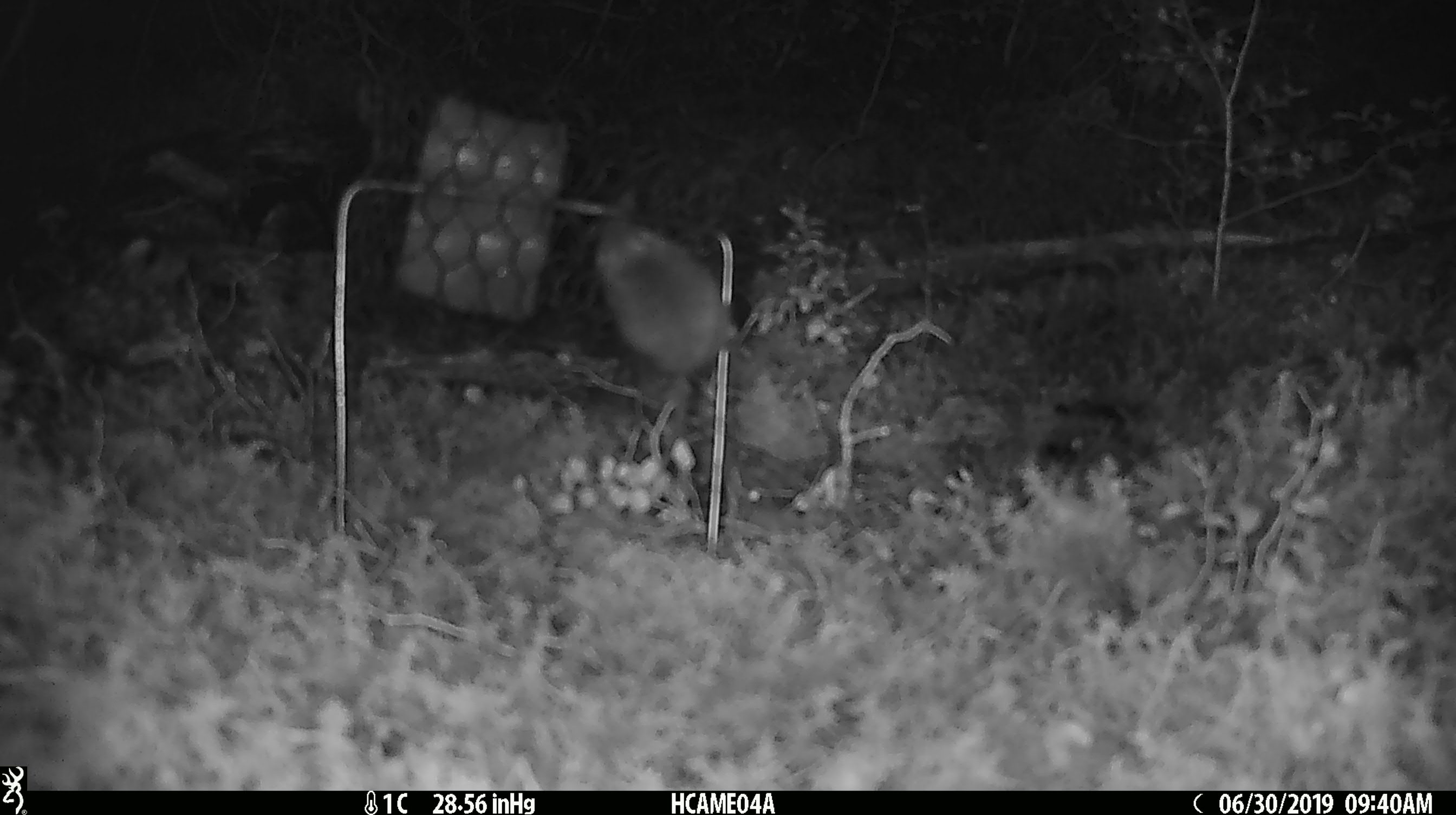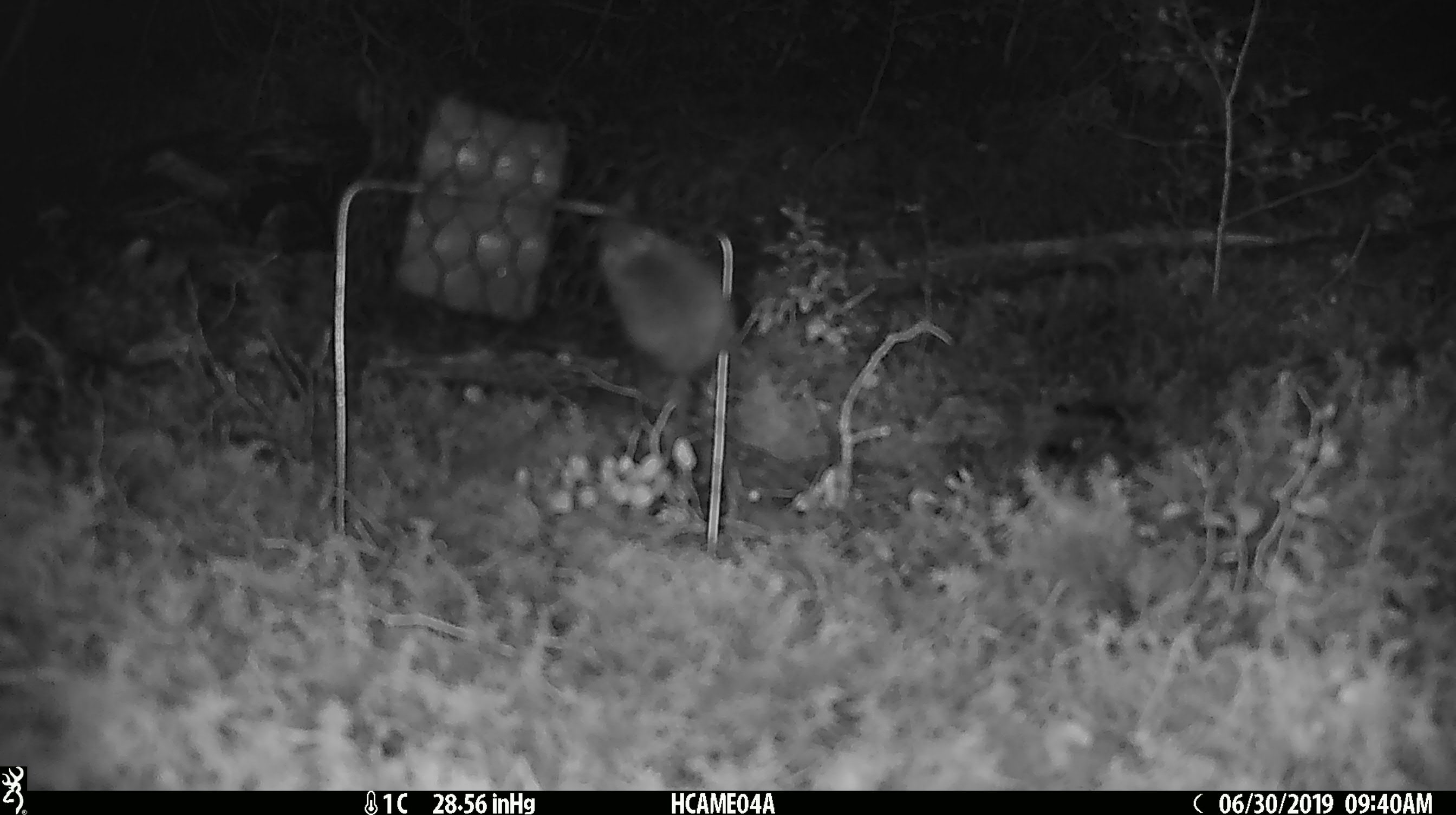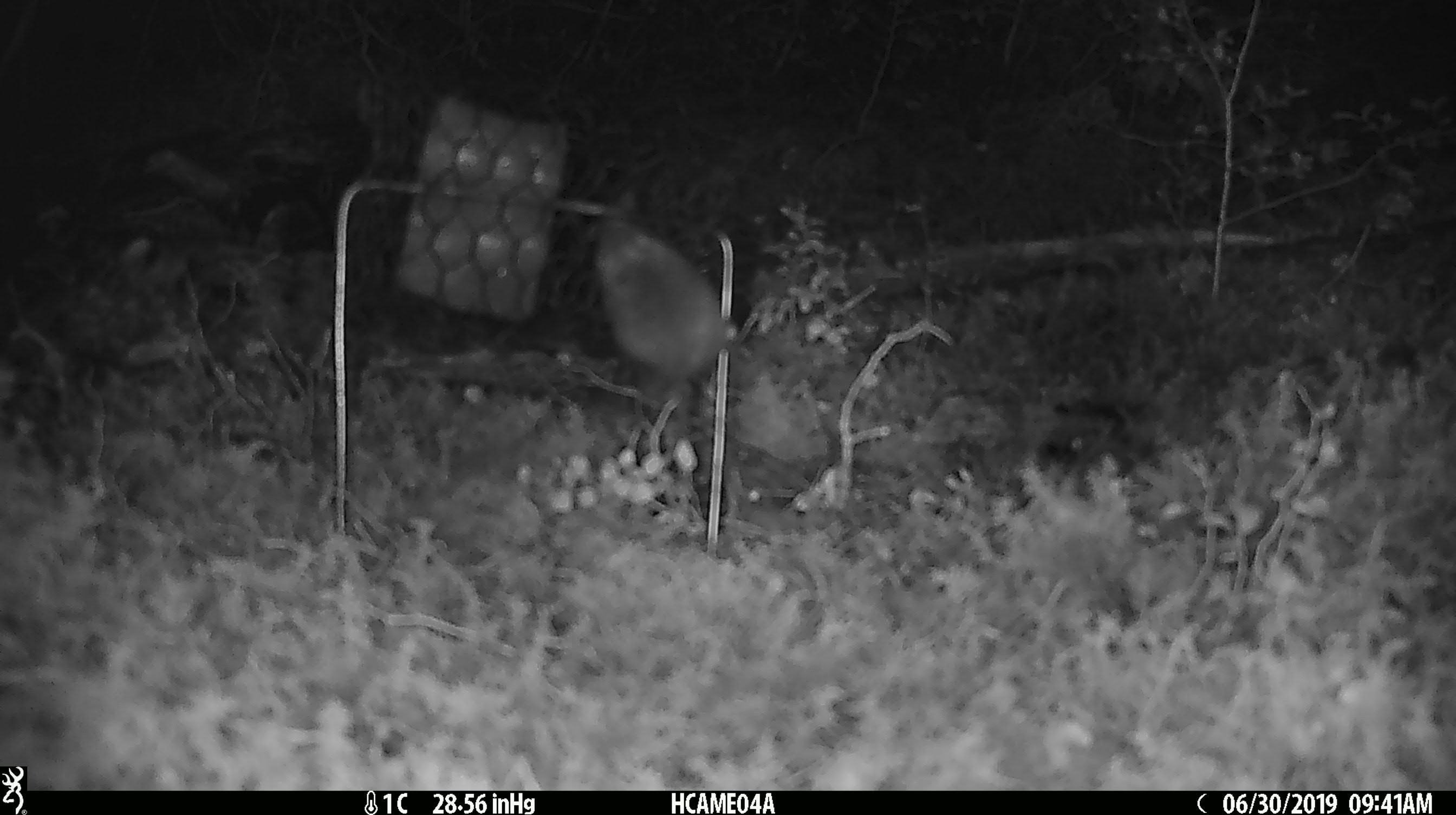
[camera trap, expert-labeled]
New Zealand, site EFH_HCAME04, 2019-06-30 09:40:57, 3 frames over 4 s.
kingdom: Animalia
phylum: Chordata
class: Mammalia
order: Rodentia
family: Muridae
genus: Mus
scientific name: Mus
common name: mouse